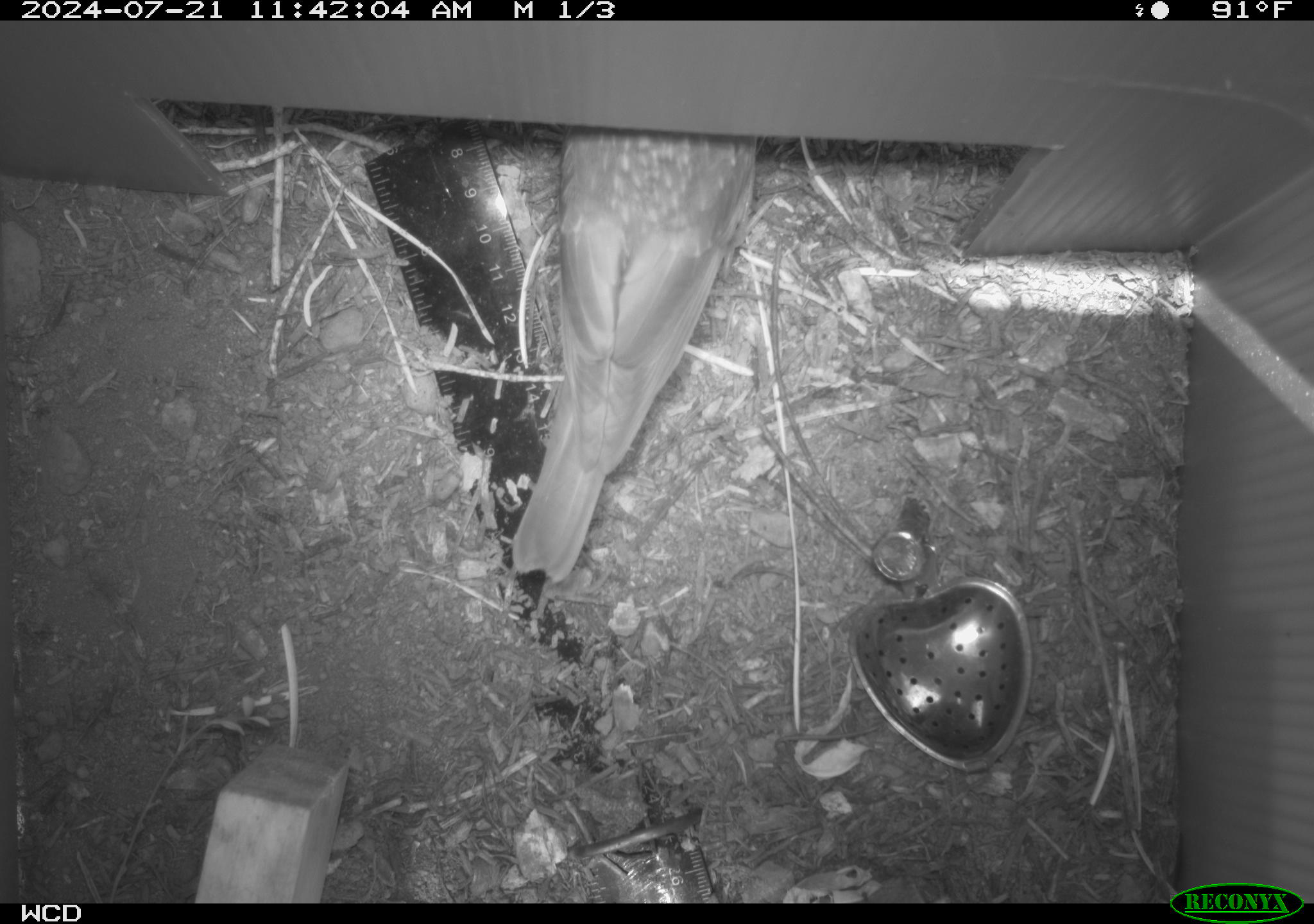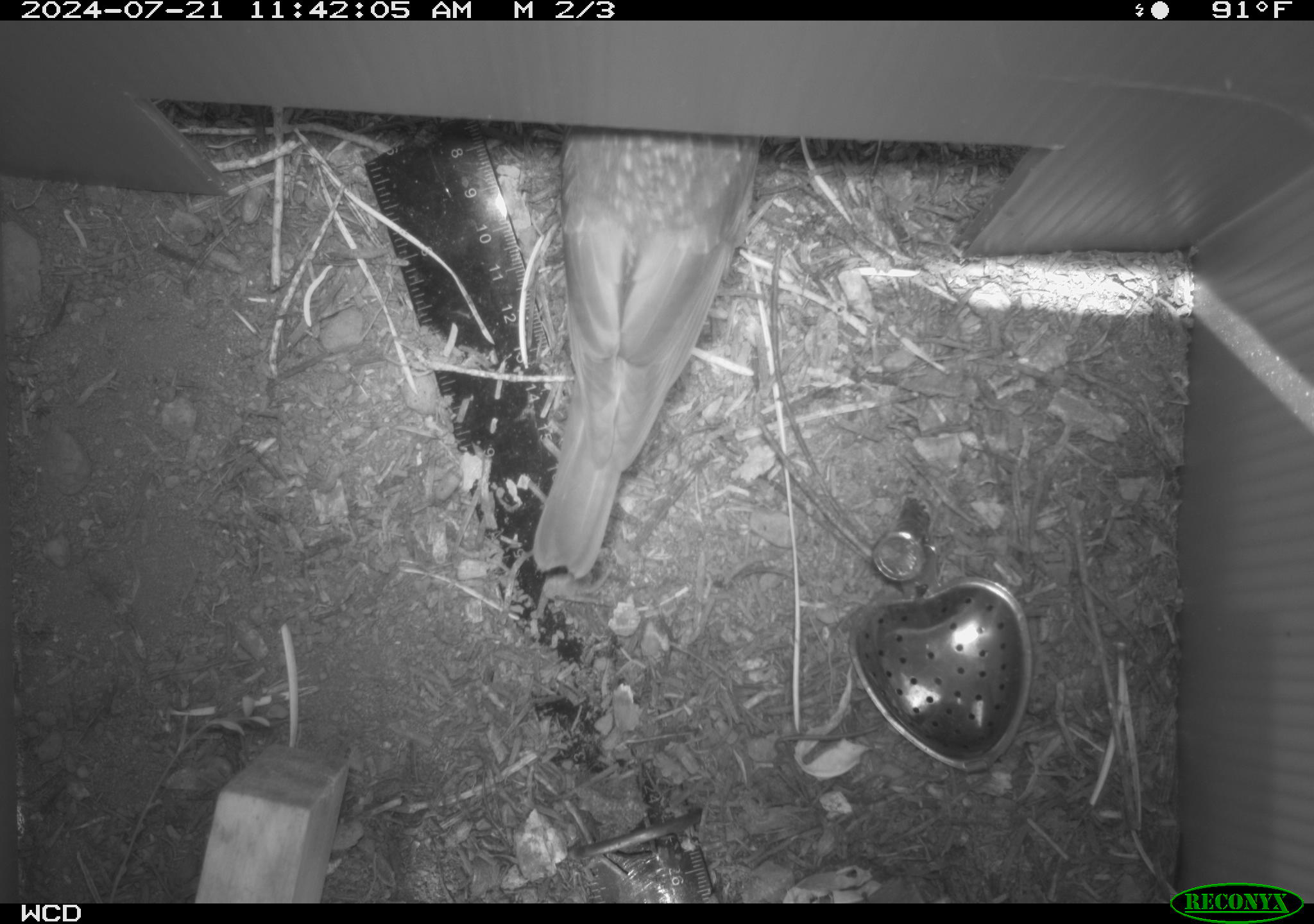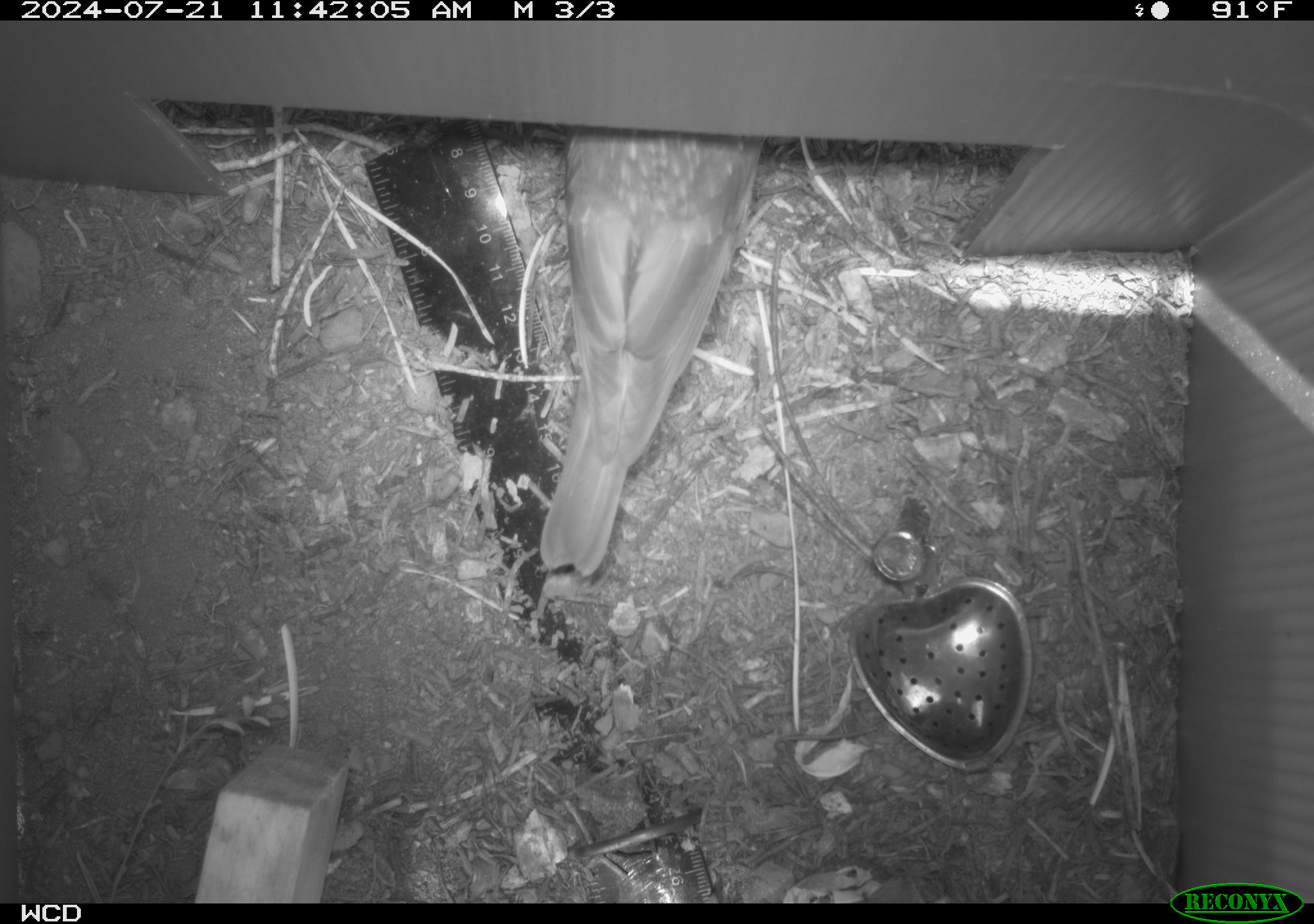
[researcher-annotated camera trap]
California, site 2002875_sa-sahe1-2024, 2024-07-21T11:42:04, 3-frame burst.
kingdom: Animalia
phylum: Chordata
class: Aves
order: Passeriformes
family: Turdidae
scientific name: Turdidae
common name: thrushes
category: turdidae family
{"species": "turdidae family (thrushes) (Turdidae)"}